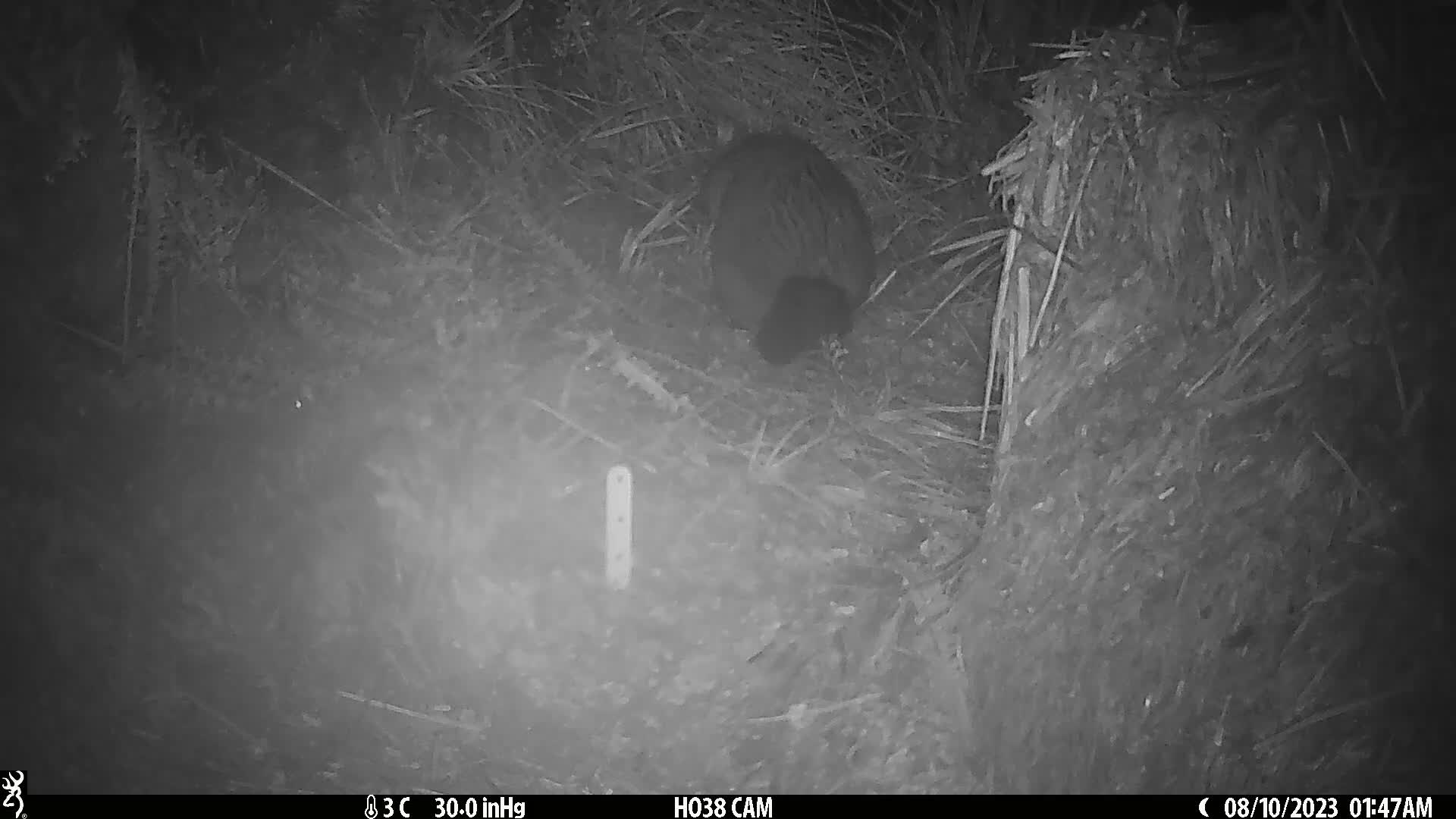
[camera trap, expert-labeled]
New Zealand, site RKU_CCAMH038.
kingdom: Animalia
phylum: Chordata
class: Mammalia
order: Diprotodontia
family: Phalangeridae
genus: Trichosurus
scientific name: Trichosurus vulpecula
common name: common brushtail possum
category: possum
Possum (common brushtail possum) (Trichosurus vulpecula).